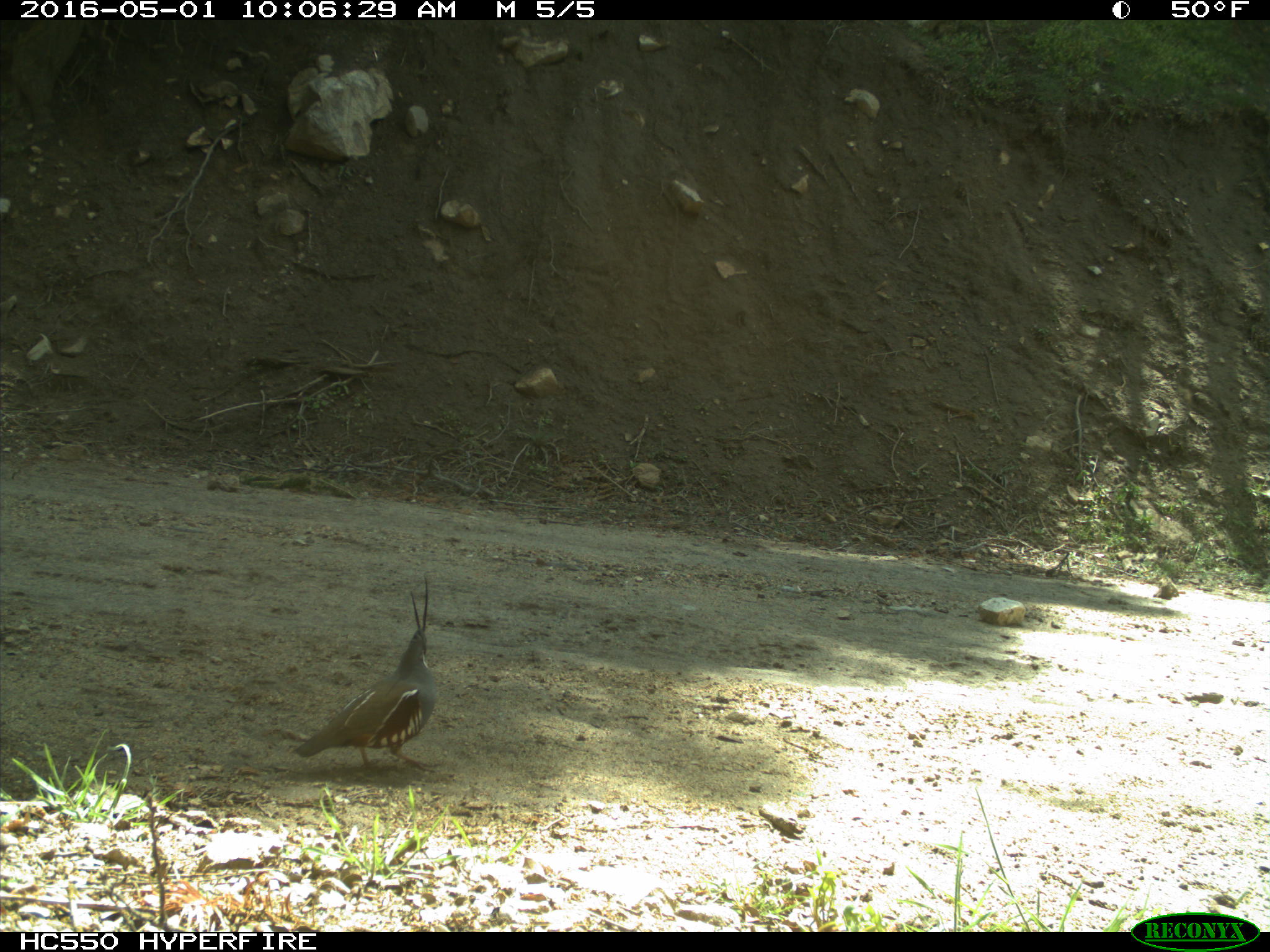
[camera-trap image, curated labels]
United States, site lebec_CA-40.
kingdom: Animalia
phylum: Chordata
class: Aves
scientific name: Aves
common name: birds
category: unidentified bird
Unidentified bird (birds) (Aves).